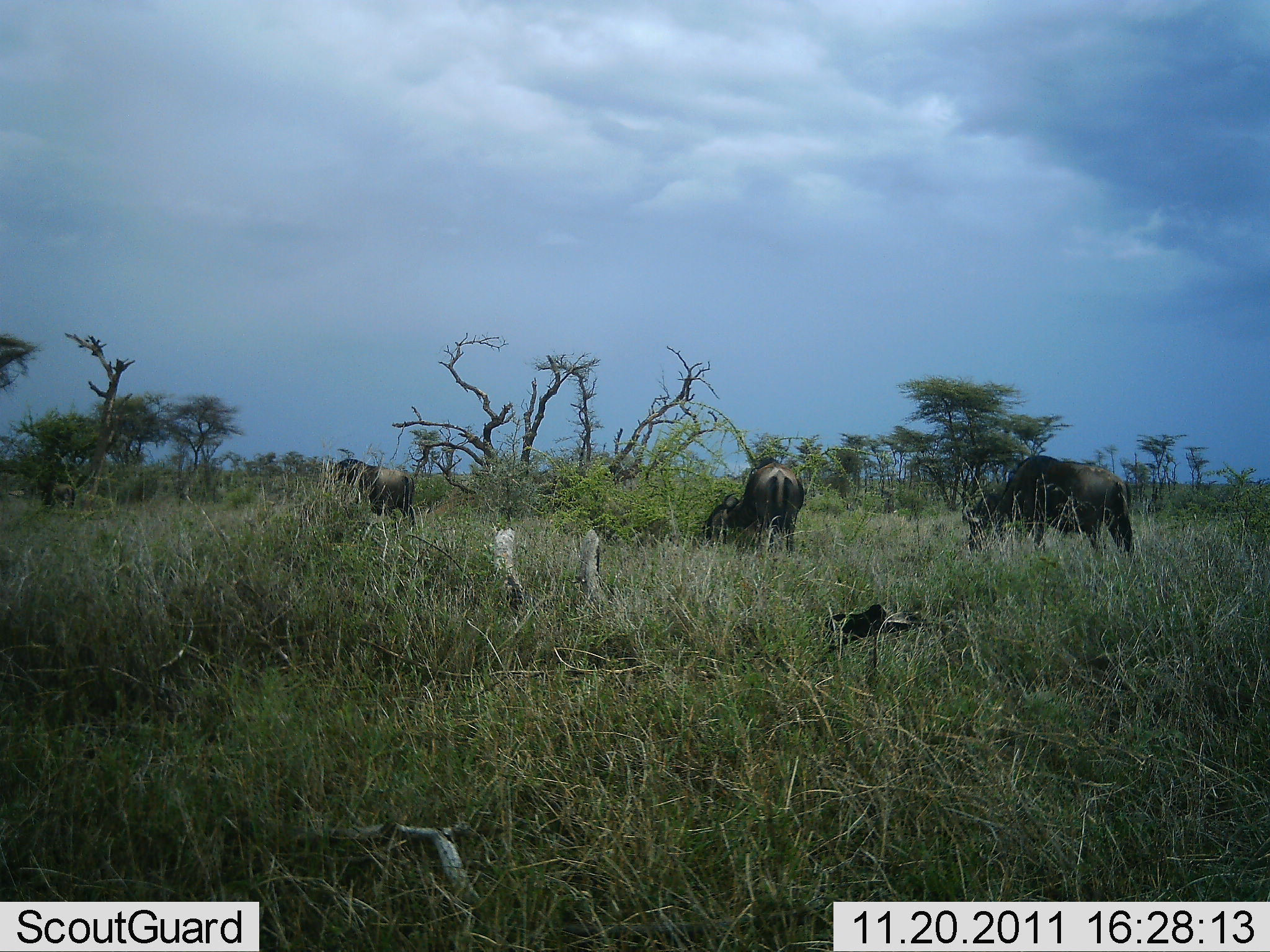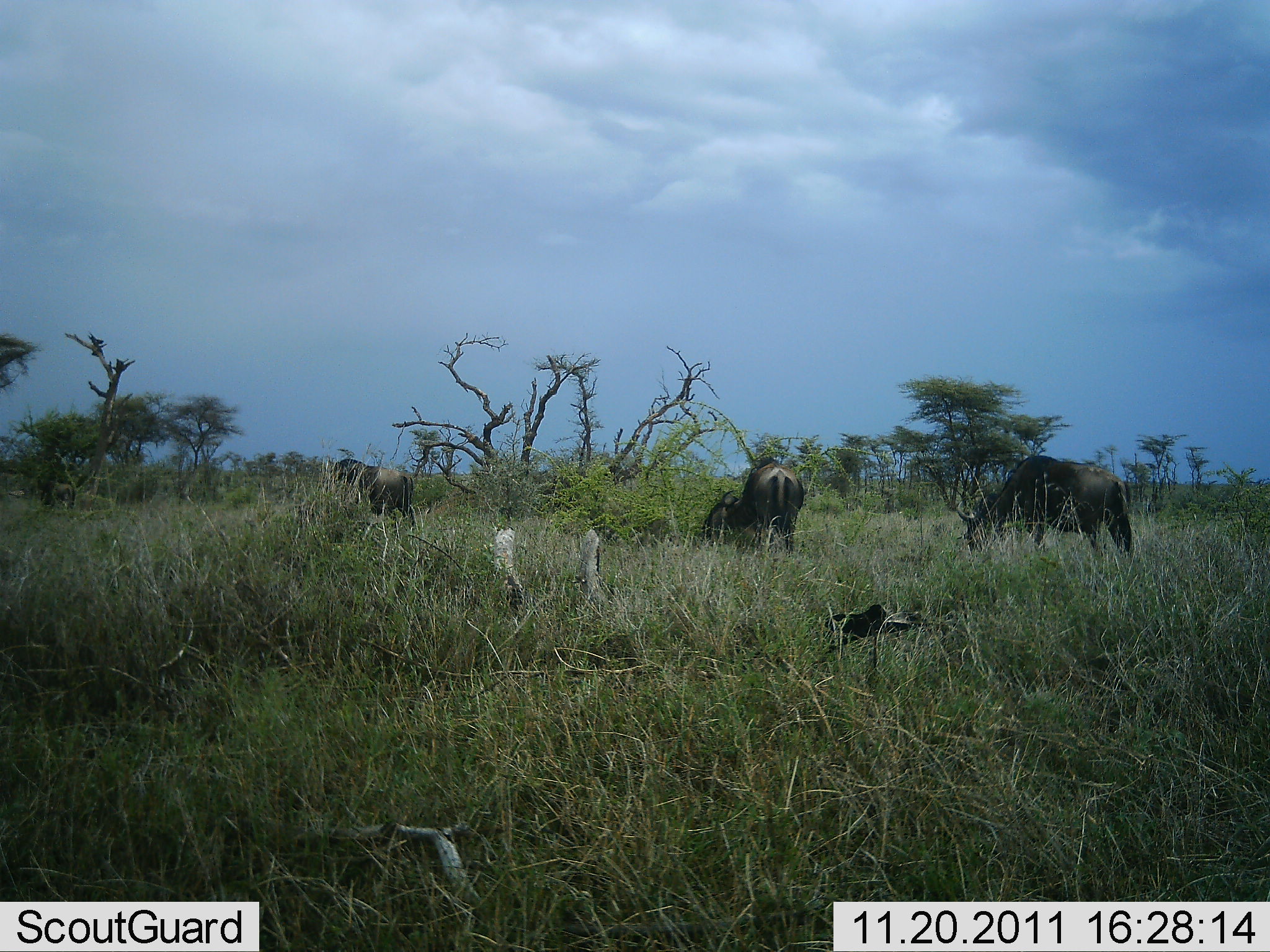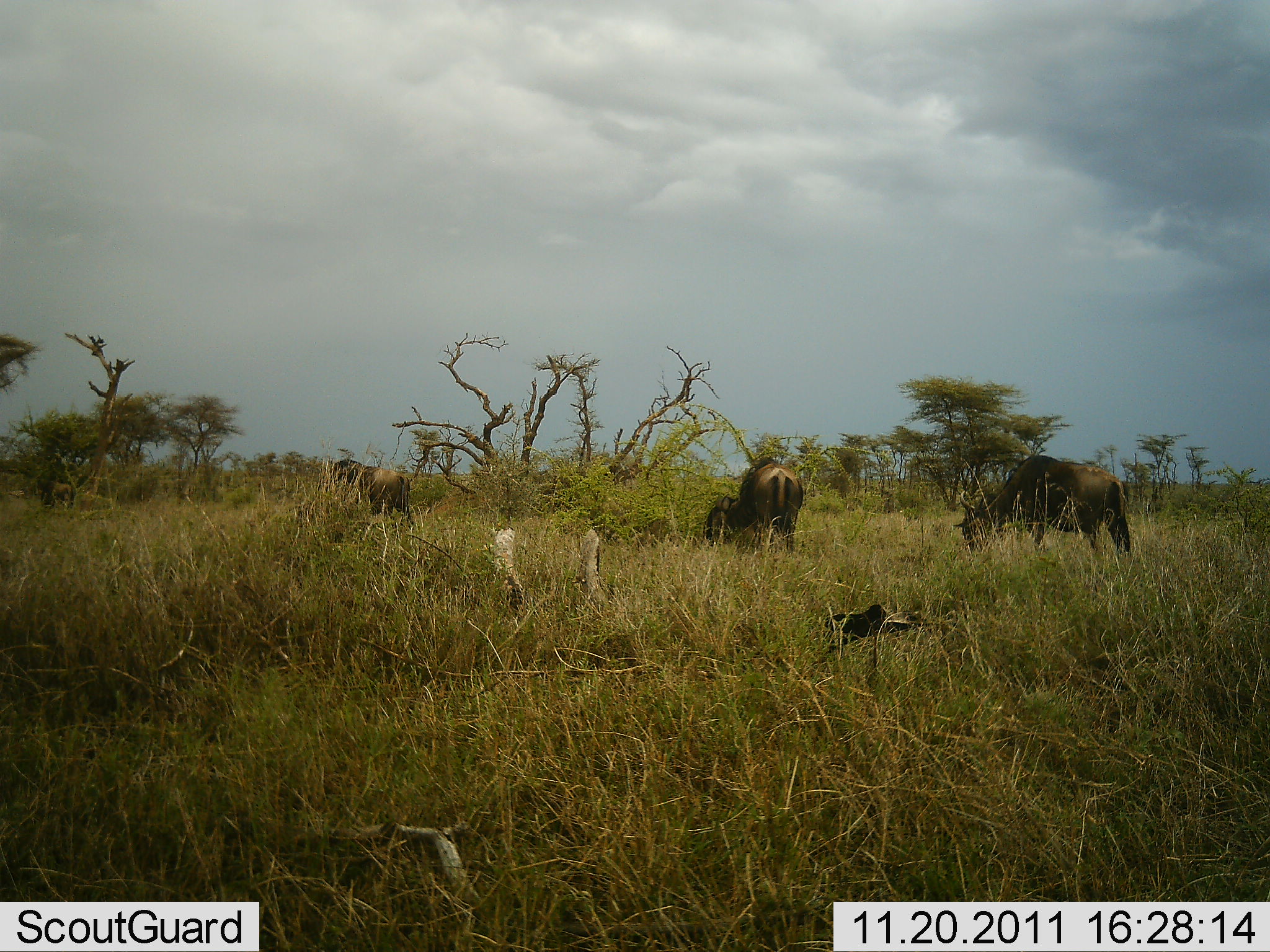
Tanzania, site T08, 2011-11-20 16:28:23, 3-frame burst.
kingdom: Animalia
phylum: Chordata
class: Mammalia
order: Artiodactyla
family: Bovidae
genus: Connochaetes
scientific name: Connochaetes taurinus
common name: blue wildebeest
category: wildebeest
Wildebeest (blue wildebeest) (Connochaetes taurinus), count 3. Behavior (volunteer vote fractions): standing 30%, resting 0%, moving 0%, interacting 0%. Young present (vote fraction): 0%. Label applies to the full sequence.